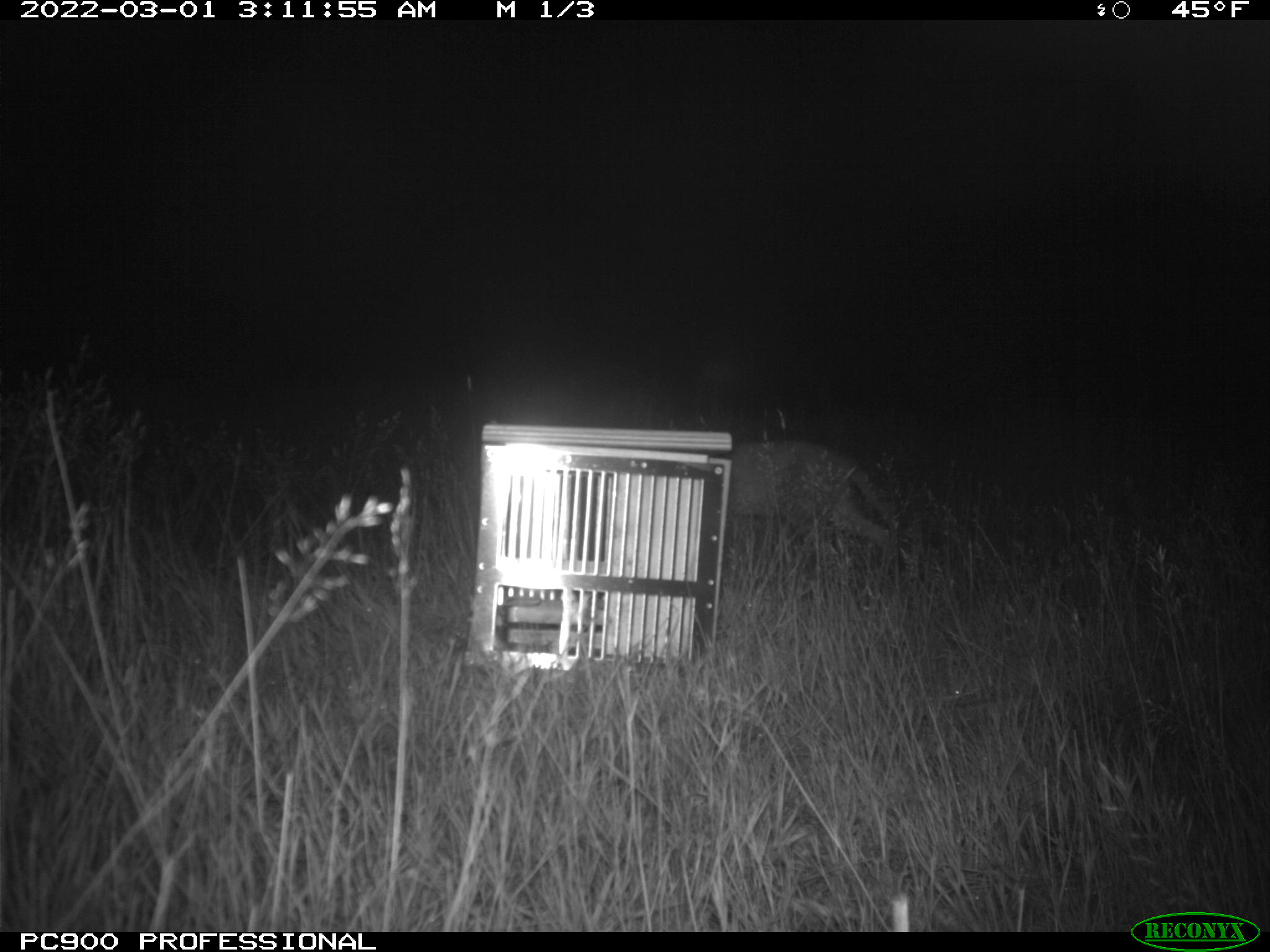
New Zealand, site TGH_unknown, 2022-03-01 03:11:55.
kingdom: Animalia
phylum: Chordata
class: Mammalia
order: Carnivora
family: Felidae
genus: Felis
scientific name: Felis catus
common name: domestic cat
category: cat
Cat (domestic cat) (Felis catus).